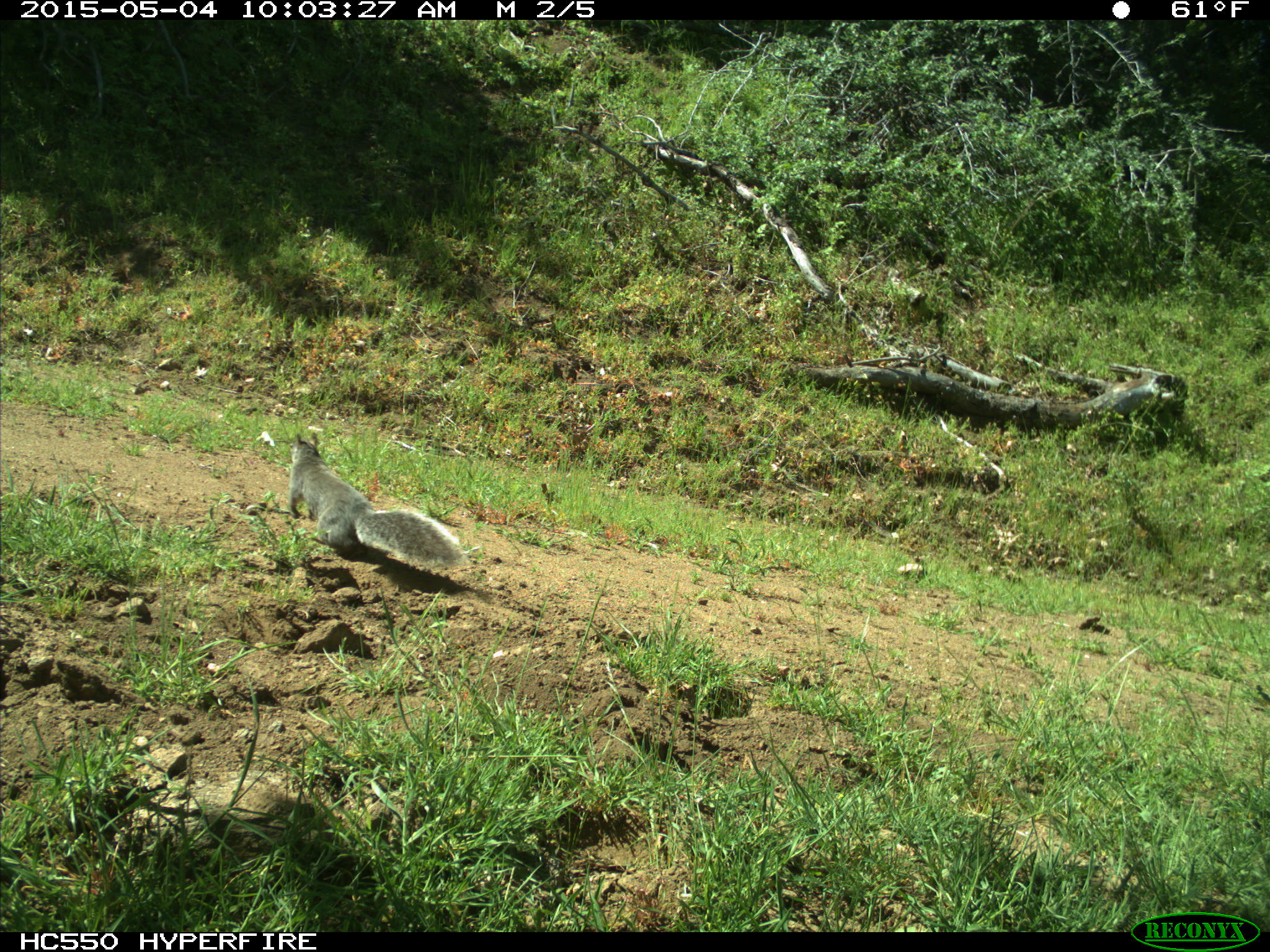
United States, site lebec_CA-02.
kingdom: Animalia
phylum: Chordata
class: Mammalia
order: Rodentia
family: Sciuridae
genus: Sciurus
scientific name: Sciurus carolinensis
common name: eastern gray squirrel